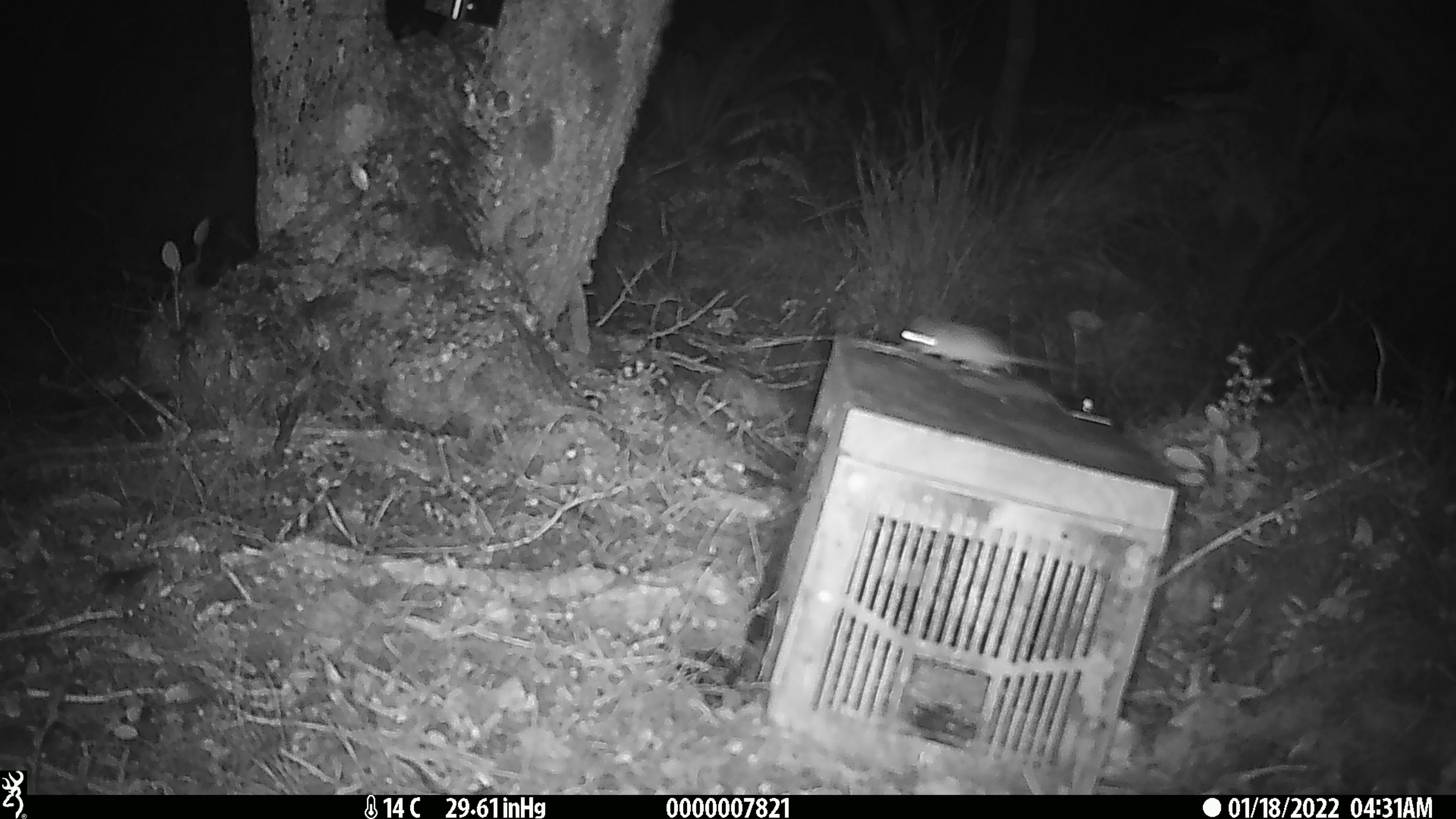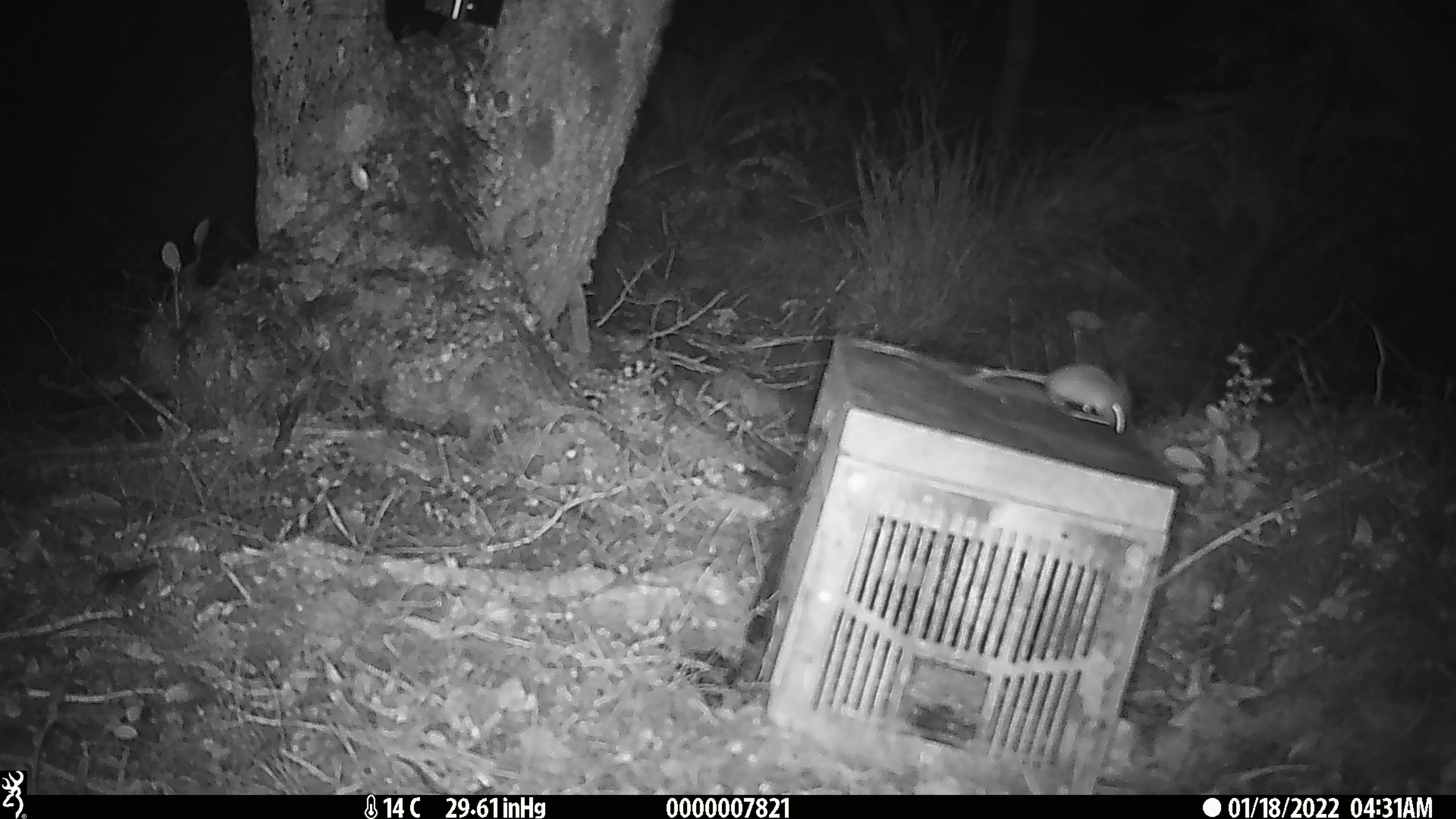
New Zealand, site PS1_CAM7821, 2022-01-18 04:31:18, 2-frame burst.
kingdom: Animalia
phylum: Chordata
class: Mammalia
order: Rodentia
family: Muridae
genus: Mus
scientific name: Mus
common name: mouse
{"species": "mouse (Mus)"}